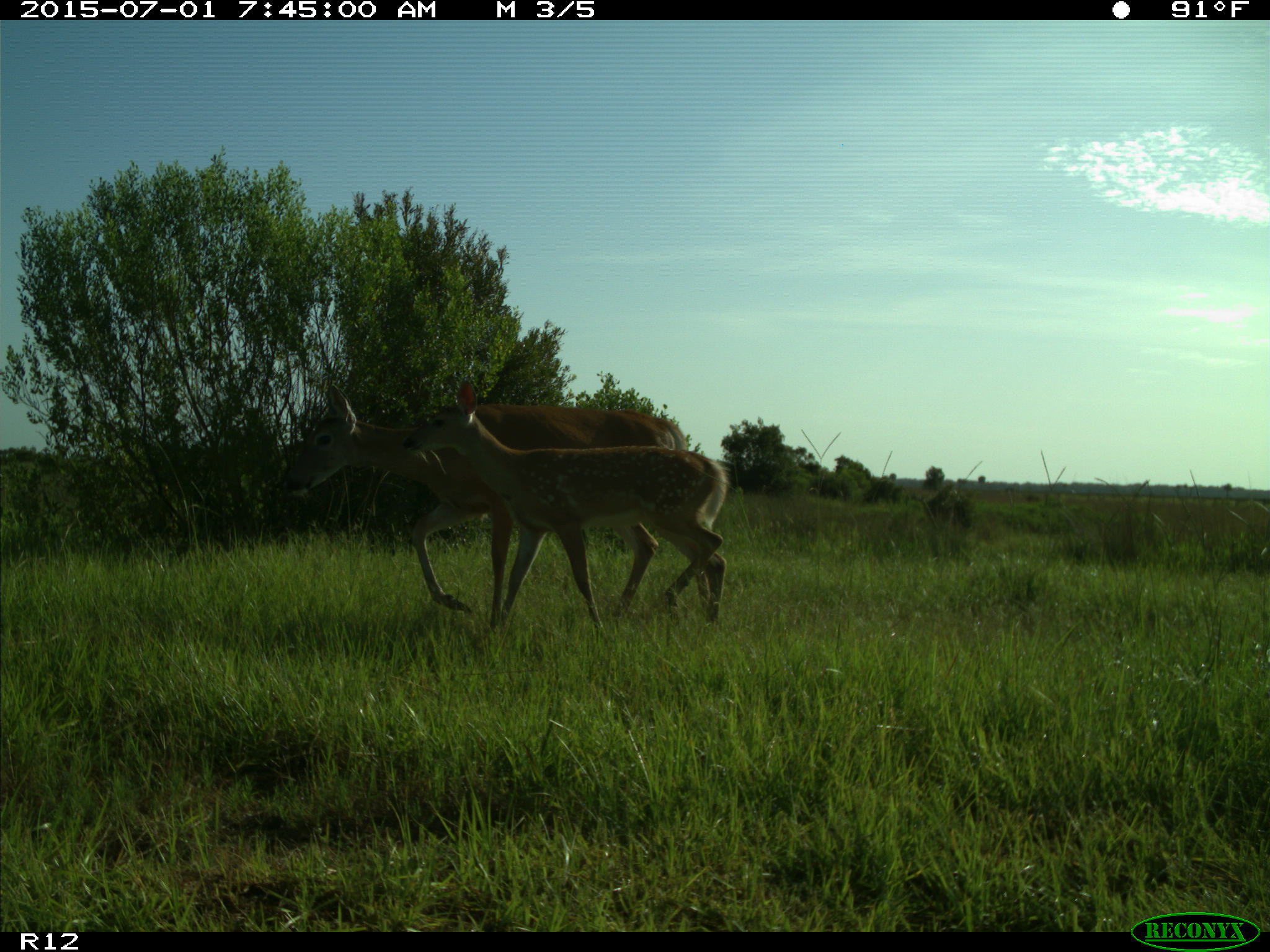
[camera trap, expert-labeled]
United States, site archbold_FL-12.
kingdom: Animalia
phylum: Chordata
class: Mammalia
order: Artiodactyla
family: Cervidae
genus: Odocoileus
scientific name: Odocoileus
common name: deer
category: unidentified deer